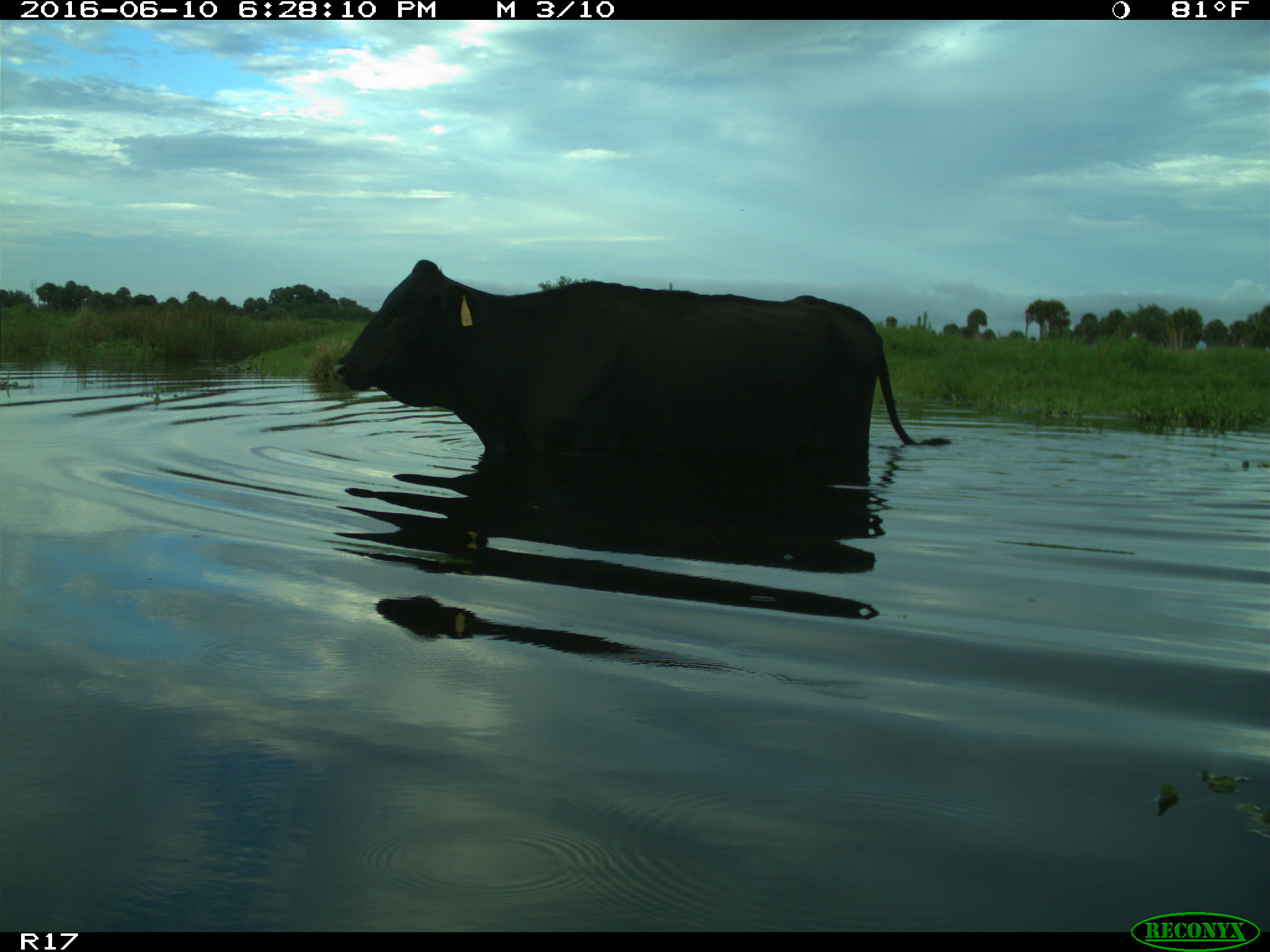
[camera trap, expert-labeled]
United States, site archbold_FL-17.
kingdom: Animalia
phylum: Chordata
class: Mammalia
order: Artiodactyla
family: Bovidae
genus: Bos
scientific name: Bos taurus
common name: domestic cow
Bos taurus (domestic cow).